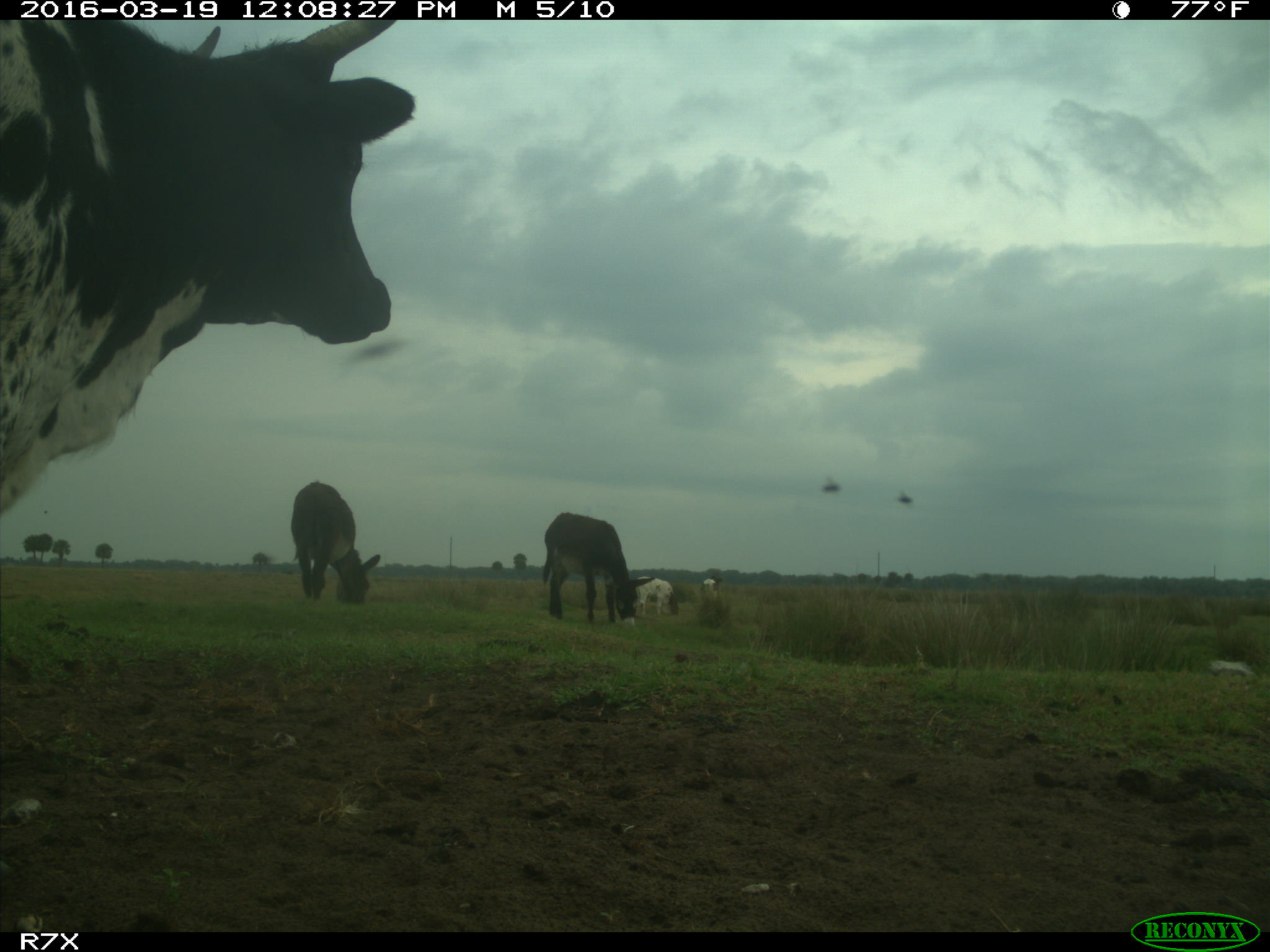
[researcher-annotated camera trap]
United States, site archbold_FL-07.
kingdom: Animalia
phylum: Chordata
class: Mammalia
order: Artiodactyla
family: Bovidae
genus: Bos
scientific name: Bos taurus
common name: domestic cow